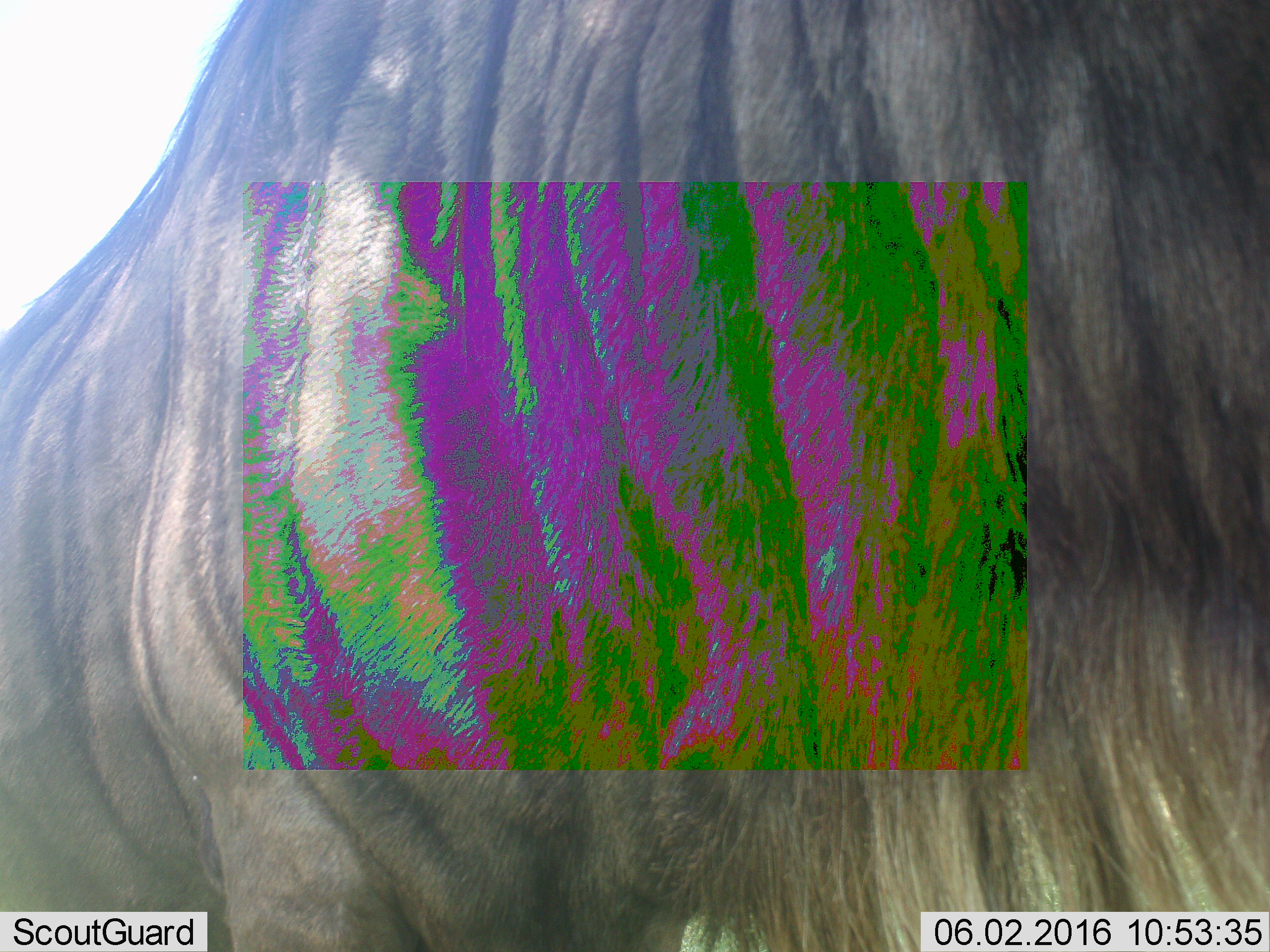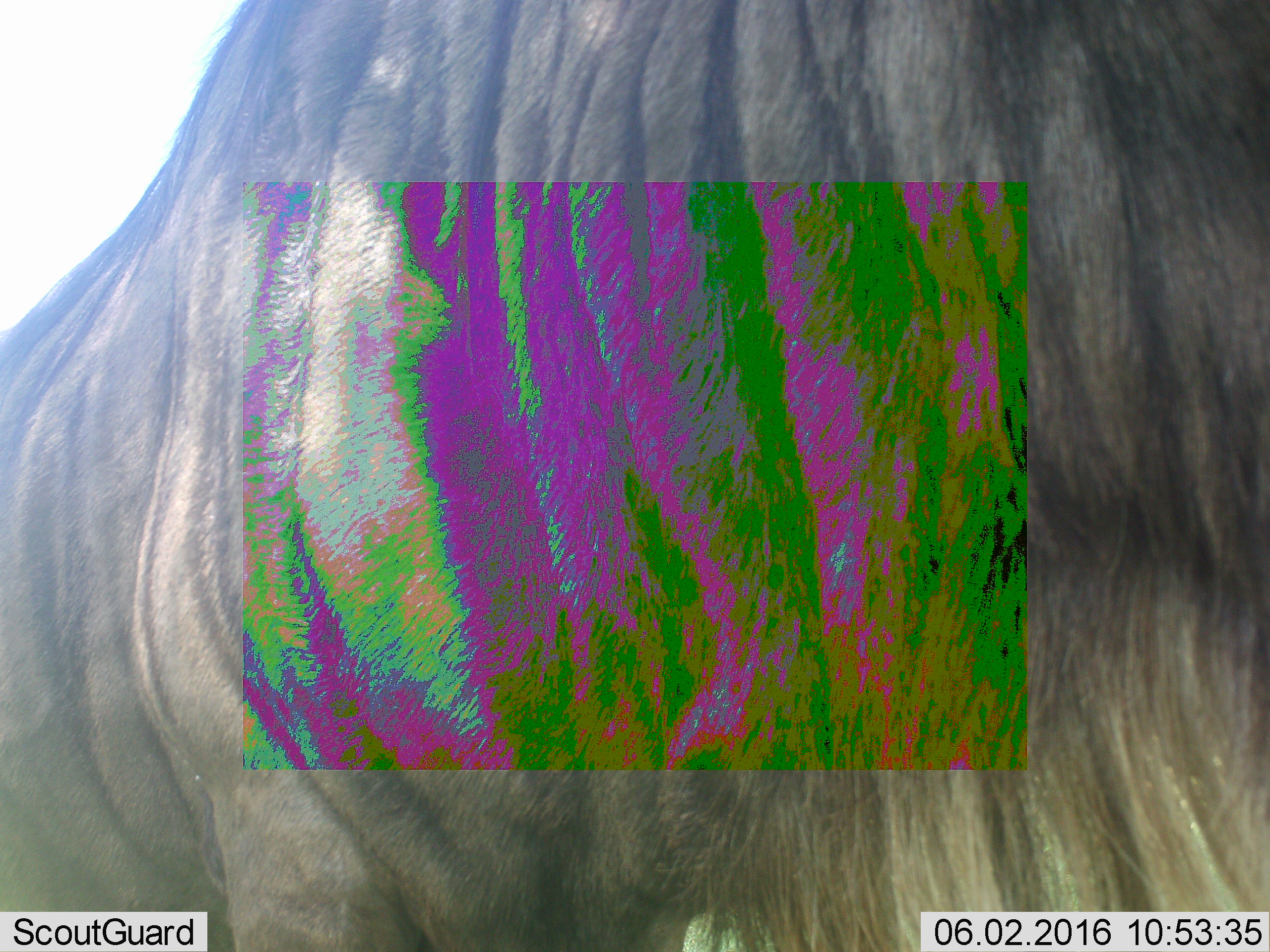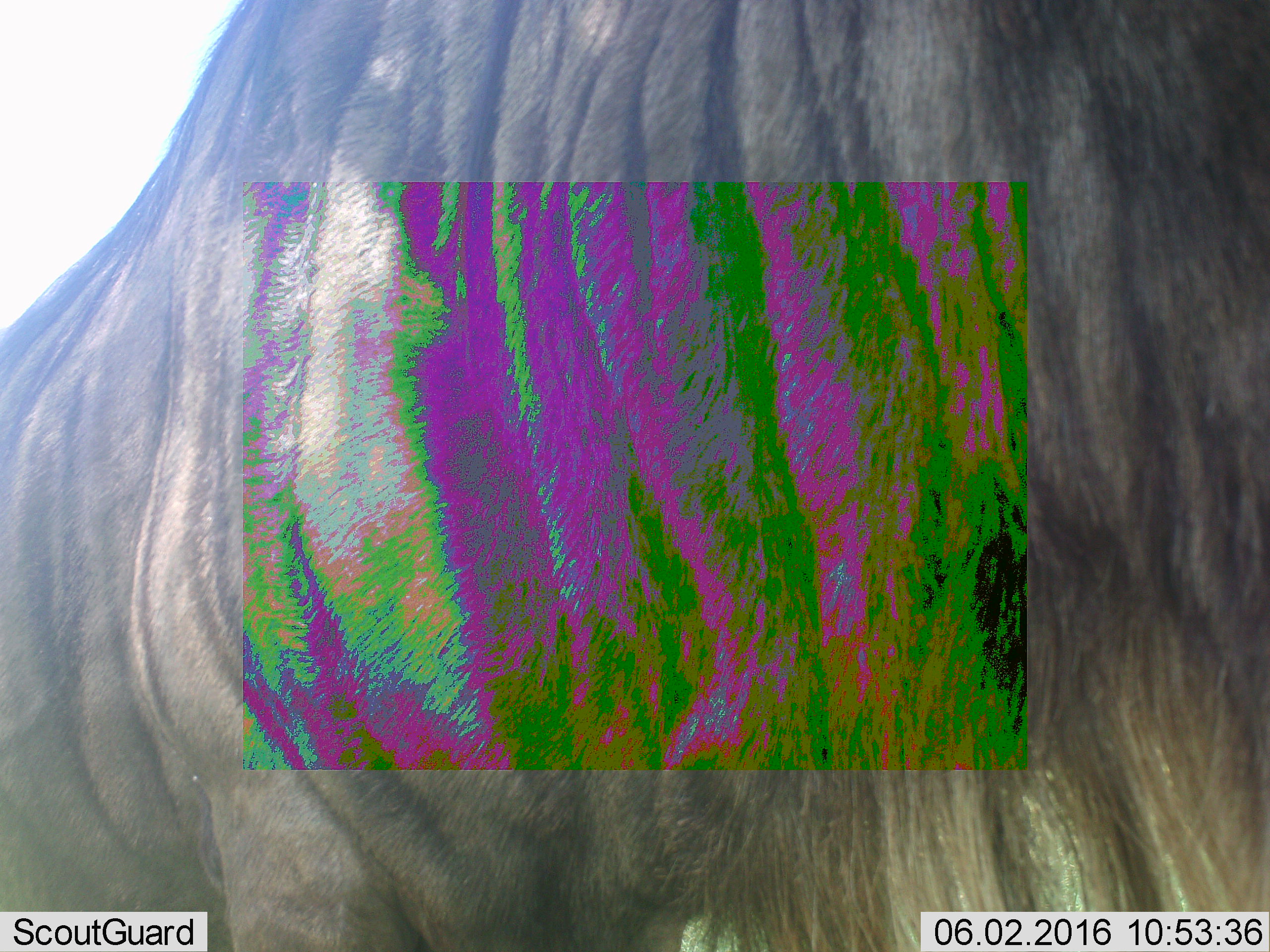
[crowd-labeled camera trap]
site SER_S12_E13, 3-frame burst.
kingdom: Animalia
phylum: Chordata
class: Mammalia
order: Artiodactyla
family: Bovidae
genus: Connochaetes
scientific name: Connochaetes taurinus taurinus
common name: blue wildebeest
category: wildebeestblue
Wildebeestblue (blue wildebeest) (Connochaetes taurinus taurinus), count 1. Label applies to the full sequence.